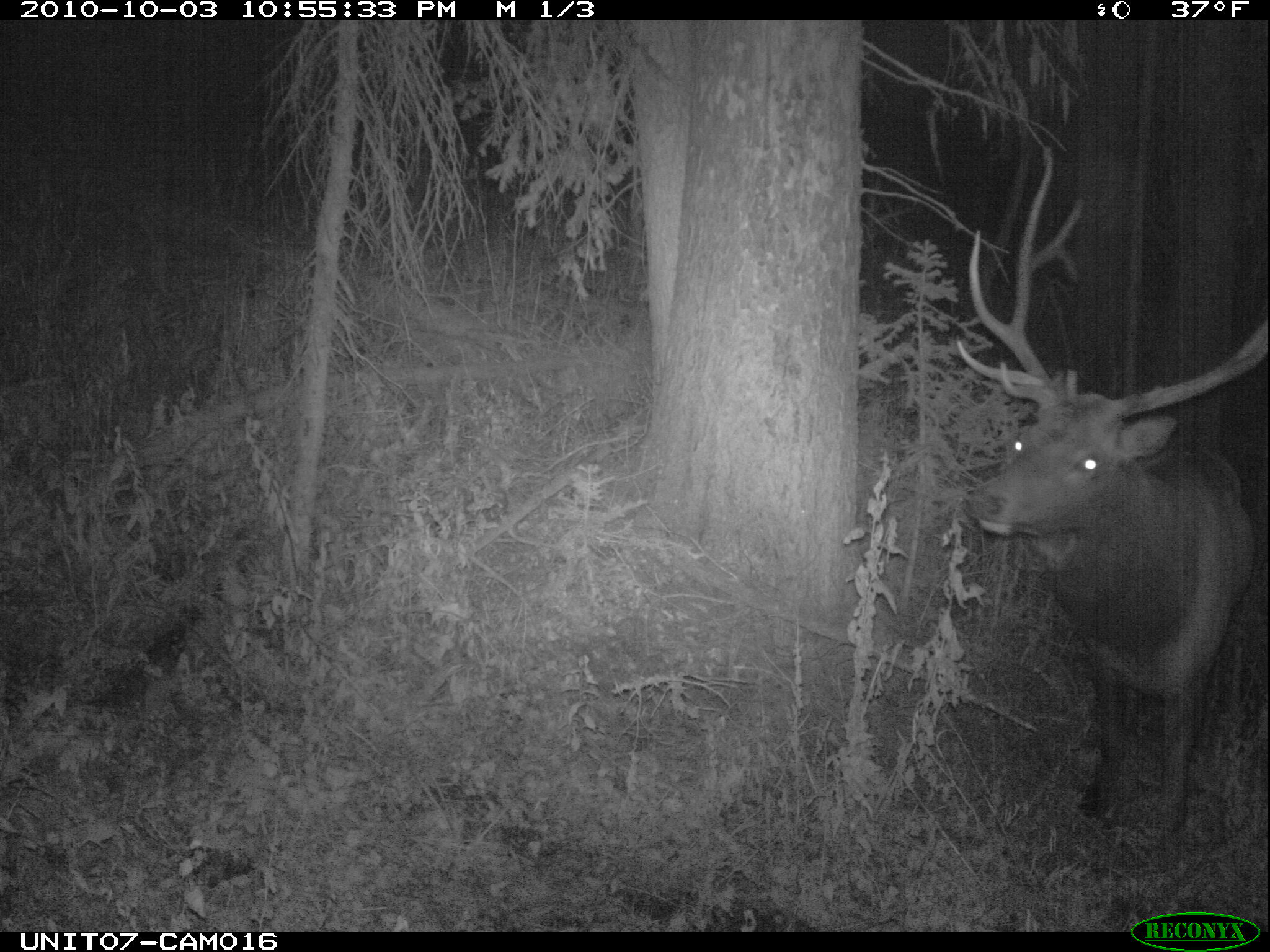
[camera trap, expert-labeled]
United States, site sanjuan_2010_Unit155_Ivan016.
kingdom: Animalia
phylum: Chordata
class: Mammalia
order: Artiodactyla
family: Cervidae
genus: Cervus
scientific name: Cervus elaphus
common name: red deer